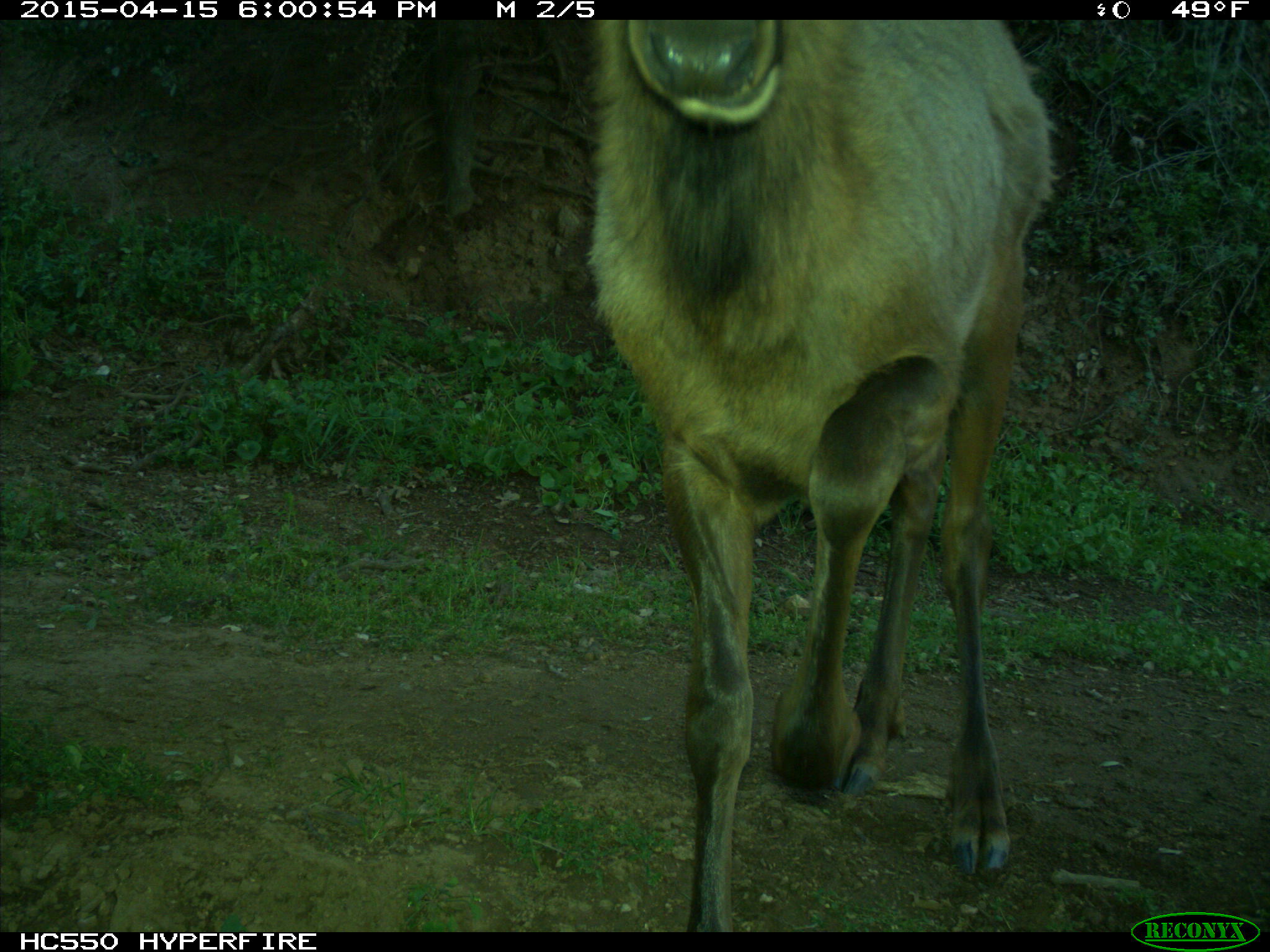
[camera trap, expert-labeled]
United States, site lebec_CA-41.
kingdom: Animalia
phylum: Chordata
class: Mammalia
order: Artiodactyla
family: Cervidae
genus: Cervus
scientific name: Cervus canadensis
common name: elk